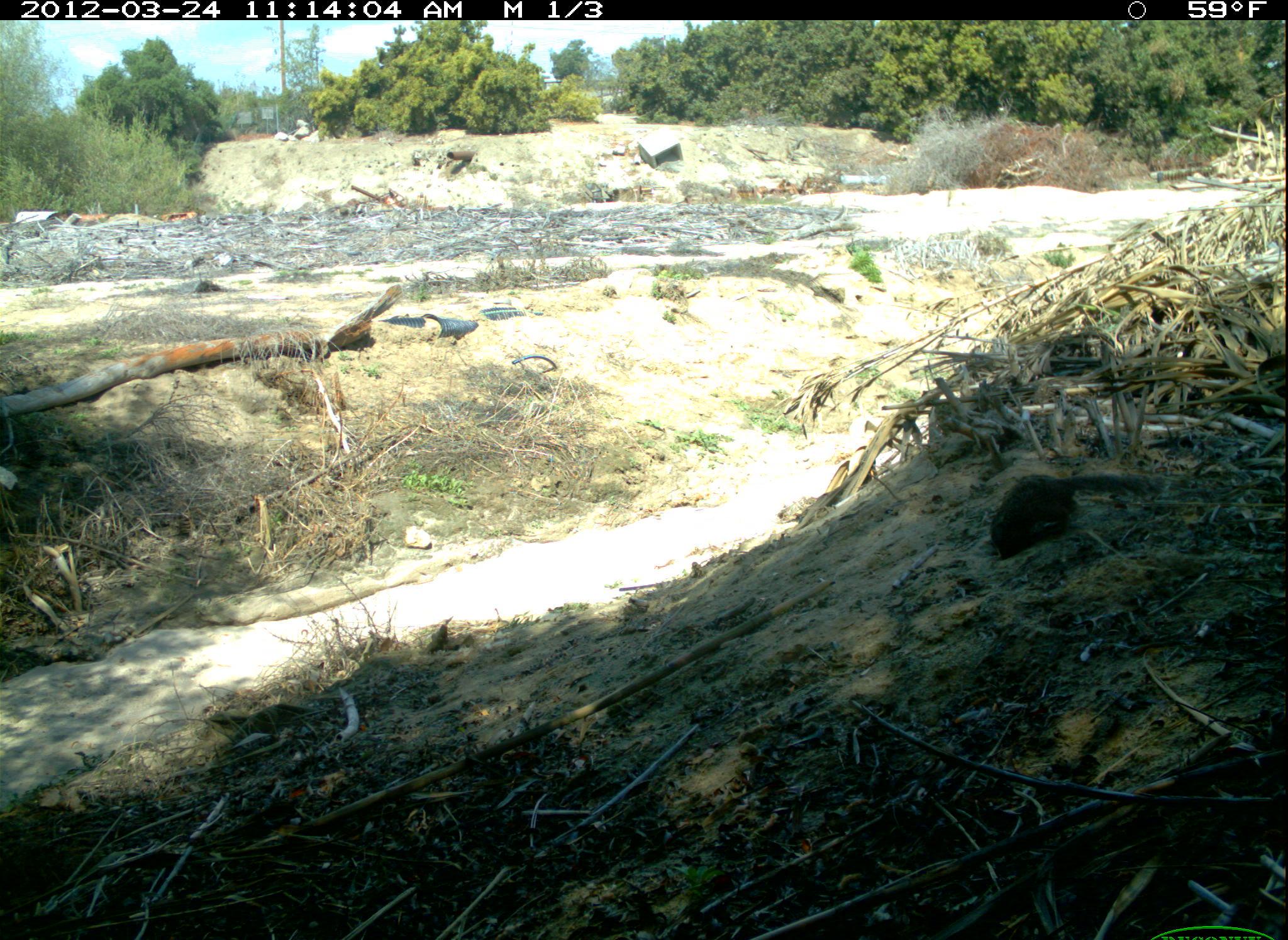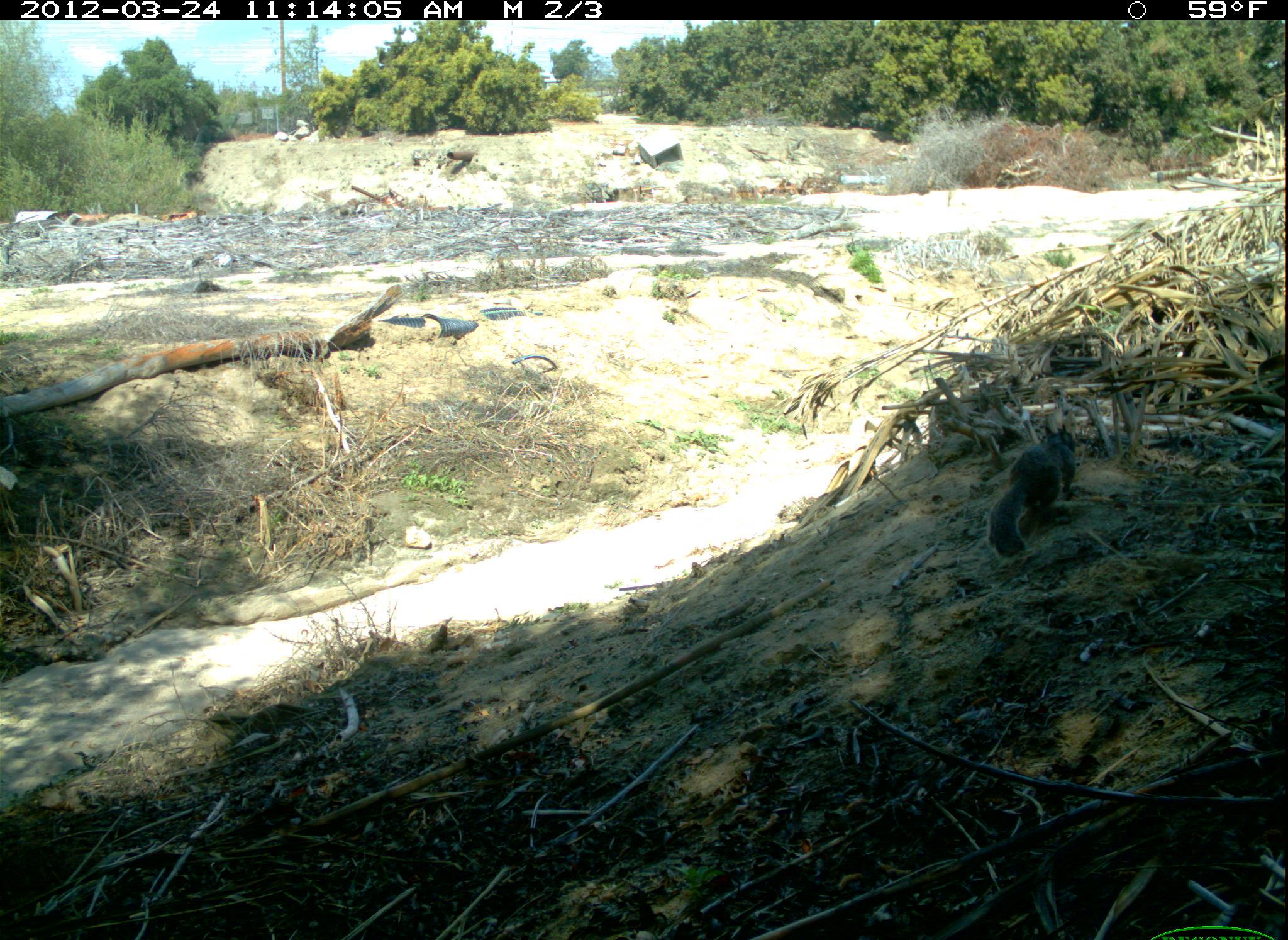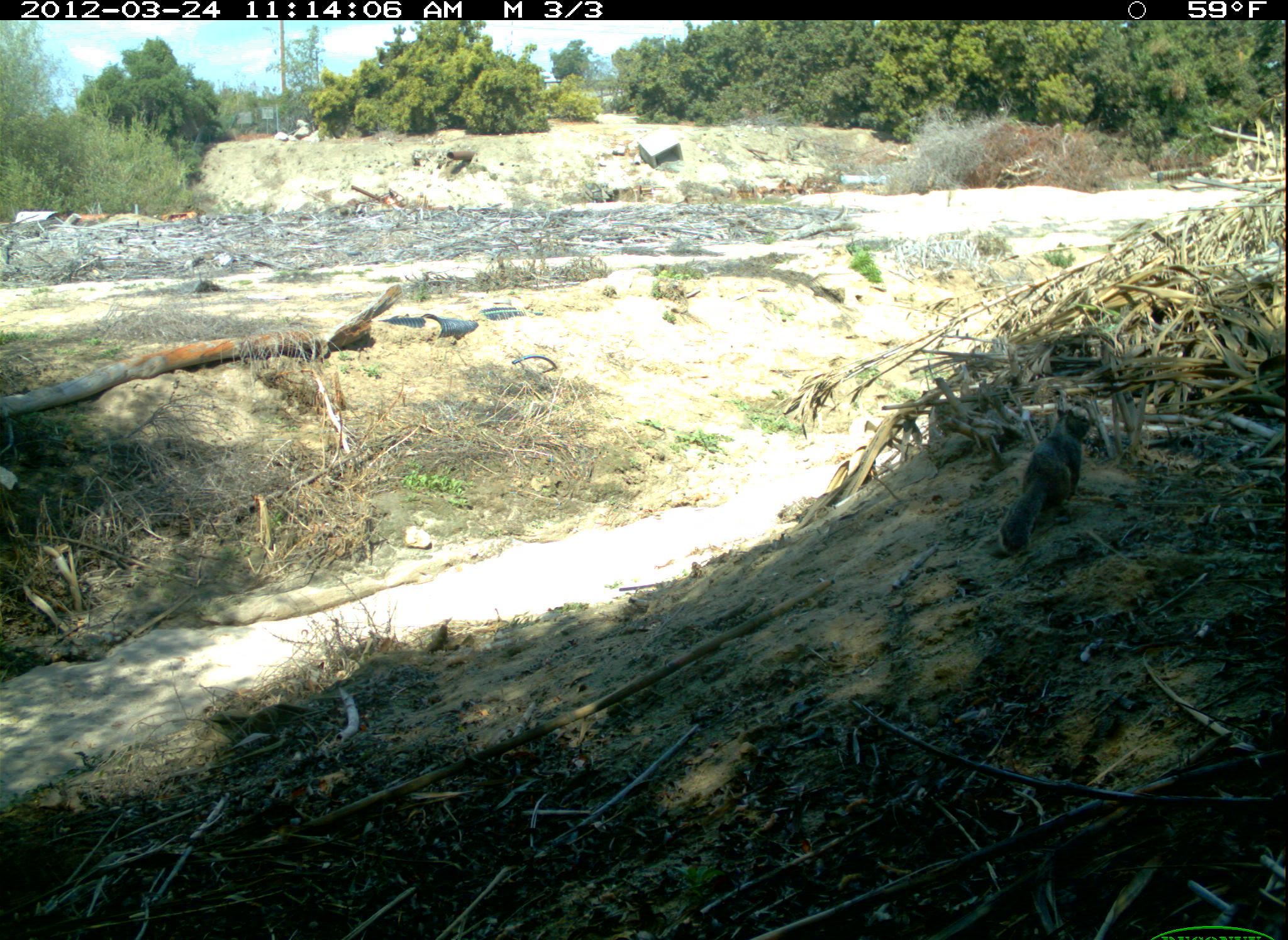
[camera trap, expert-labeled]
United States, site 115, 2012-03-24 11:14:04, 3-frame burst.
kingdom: Animalia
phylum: Chordata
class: Mammalia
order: Rodentia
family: Sciuridae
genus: Sciurus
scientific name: Sciurus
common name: squirrel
Squirrel (Sciurus).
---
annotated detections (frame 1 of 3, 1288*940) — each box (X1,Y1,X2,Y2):
squirrel: (976,457,1151,570)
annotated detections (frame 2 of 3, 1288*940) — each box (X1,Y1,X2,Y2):
squirrel: (979,419,1087,566)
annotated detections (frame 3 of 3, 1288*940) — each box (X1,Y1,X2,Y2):
squirrel: (980,388,1129,581)